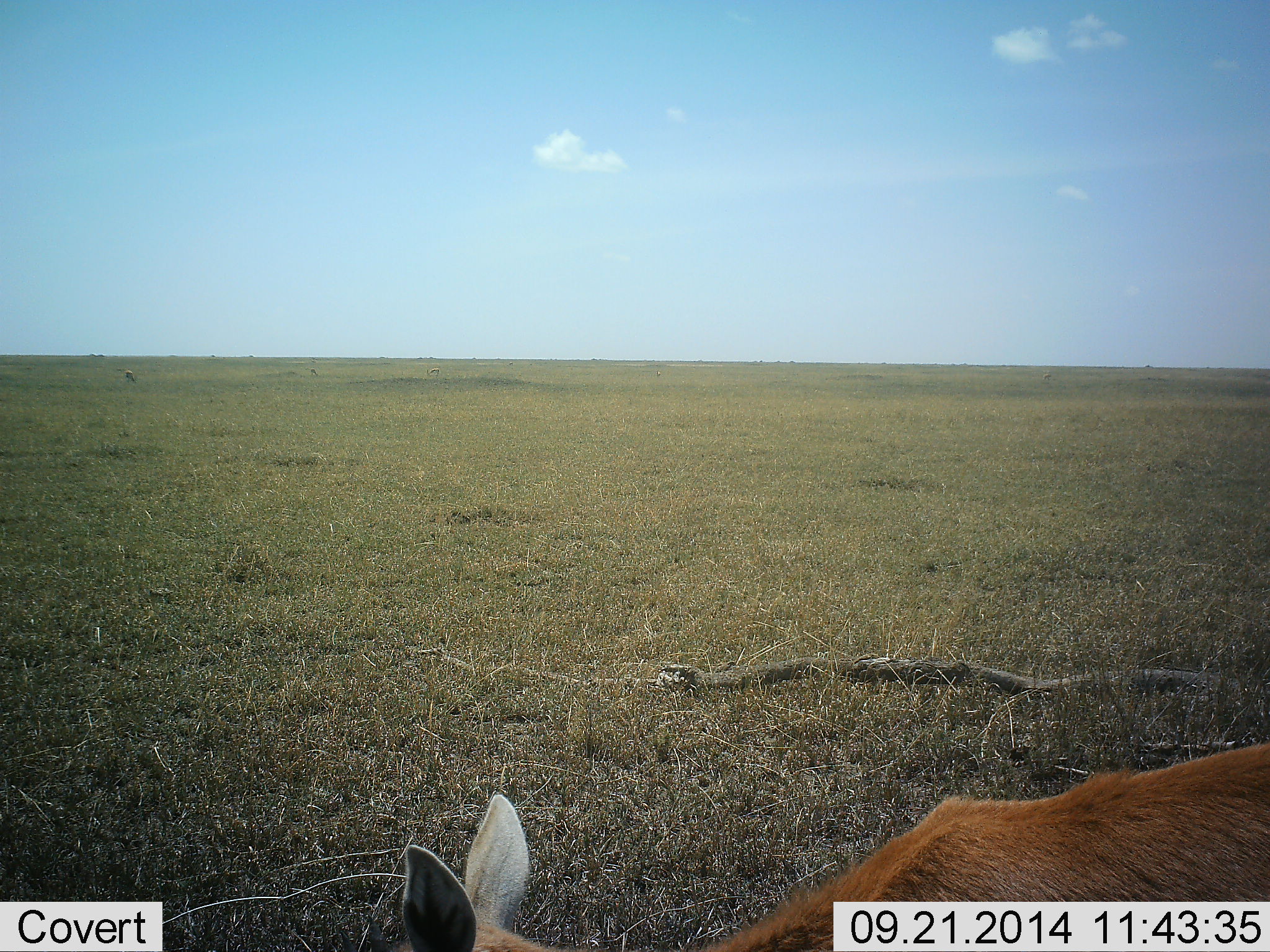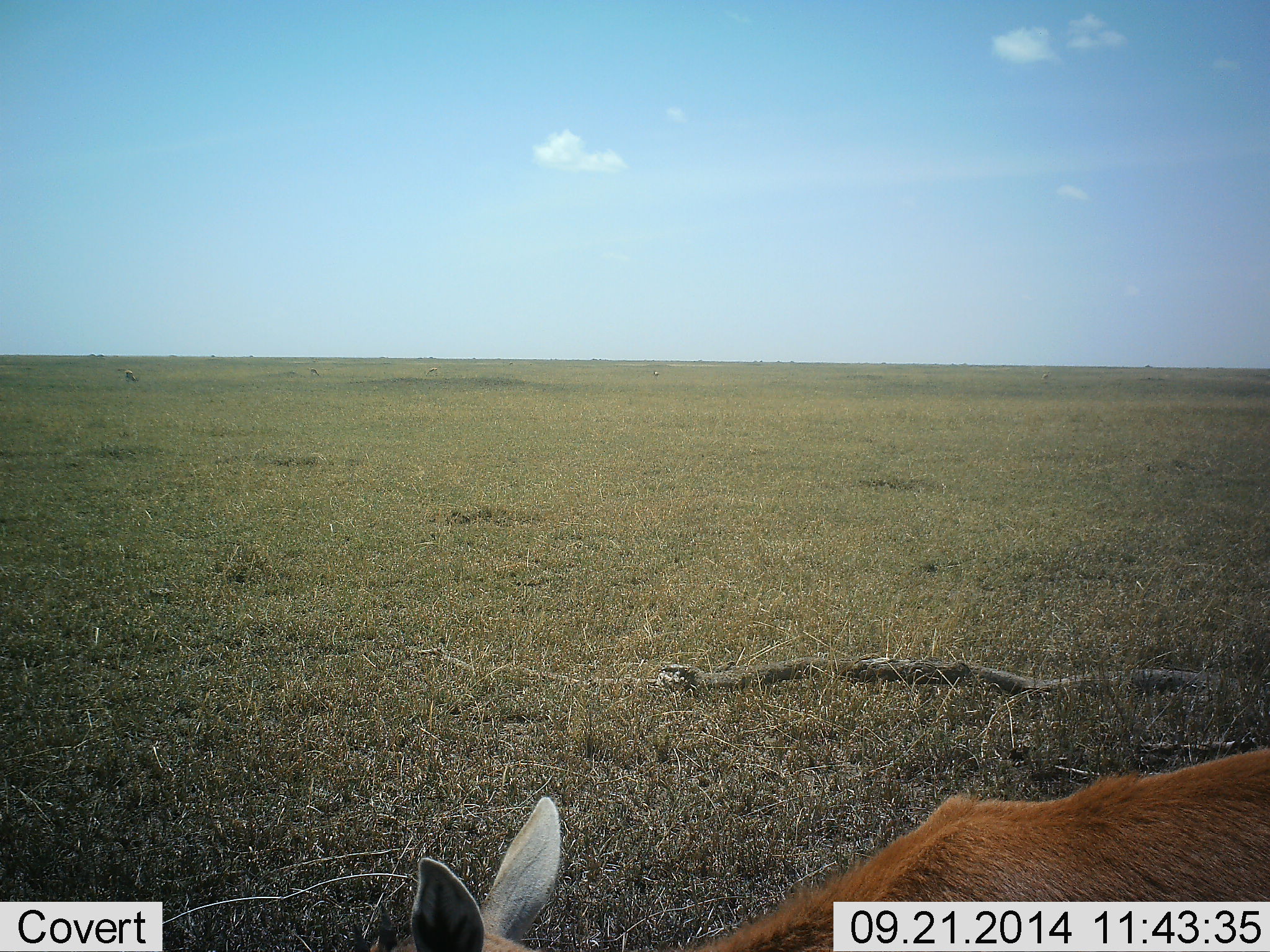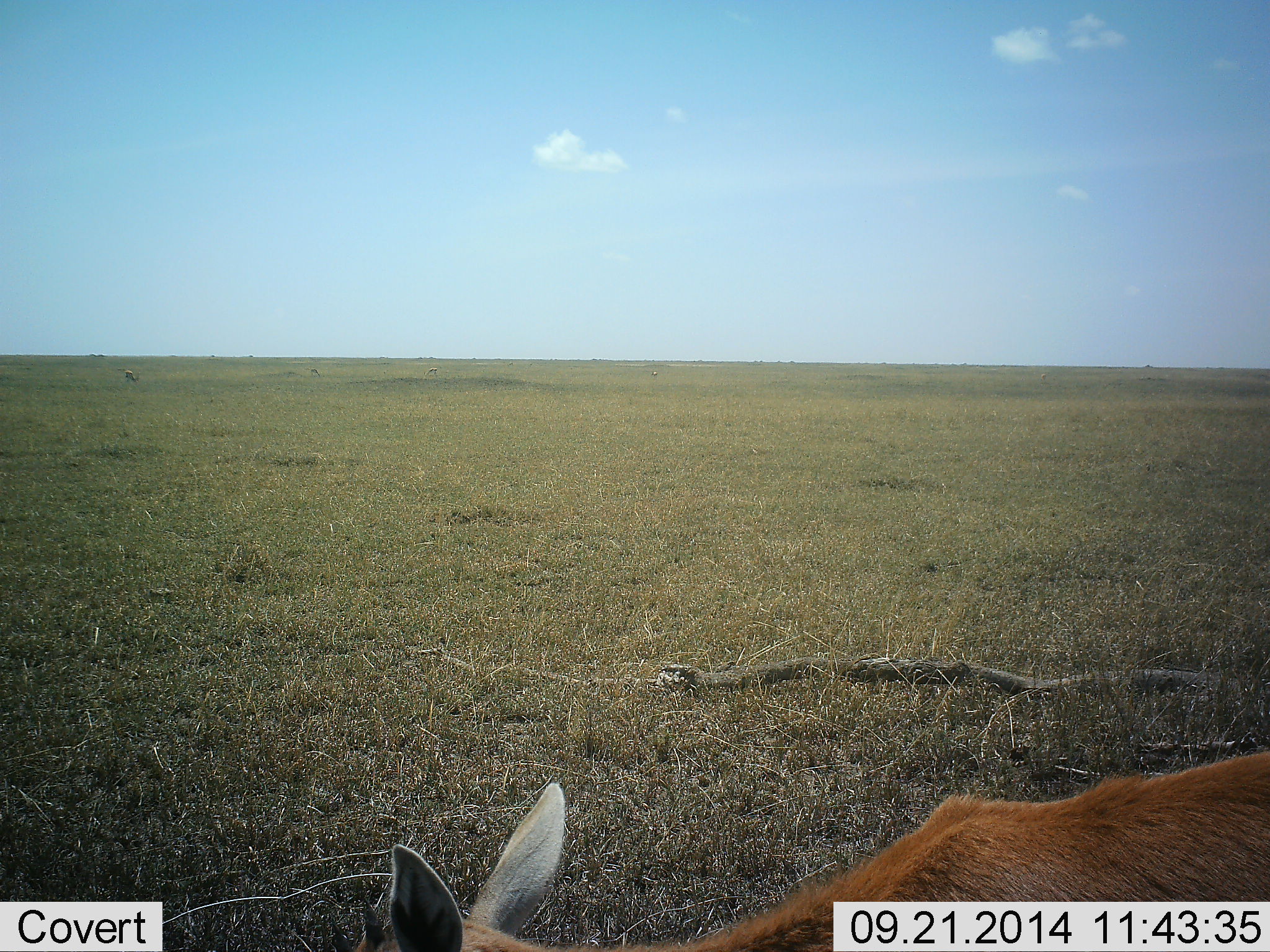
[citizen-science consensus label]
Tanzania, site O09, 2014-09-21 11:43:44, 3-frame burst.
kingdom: Animalia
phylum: Chordata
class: Mammalia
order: Artiodactyla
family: Bovidae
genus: Eudorcas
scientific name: Eudorcas thomsonii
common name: thomson's gazelle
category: gazellethomsons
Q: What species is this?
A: Gazellethomsons (thomson's gazelle) (Eudorcas thomsonii).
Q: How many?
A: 1.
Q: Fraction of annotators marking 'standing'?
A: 70%.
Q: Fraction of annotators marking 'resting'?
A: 0%.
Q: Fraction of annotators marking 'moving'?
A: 10%.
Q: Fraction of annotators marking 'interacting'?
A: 0%.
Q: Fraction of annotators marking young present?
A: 0%.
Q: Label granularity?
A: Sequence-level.